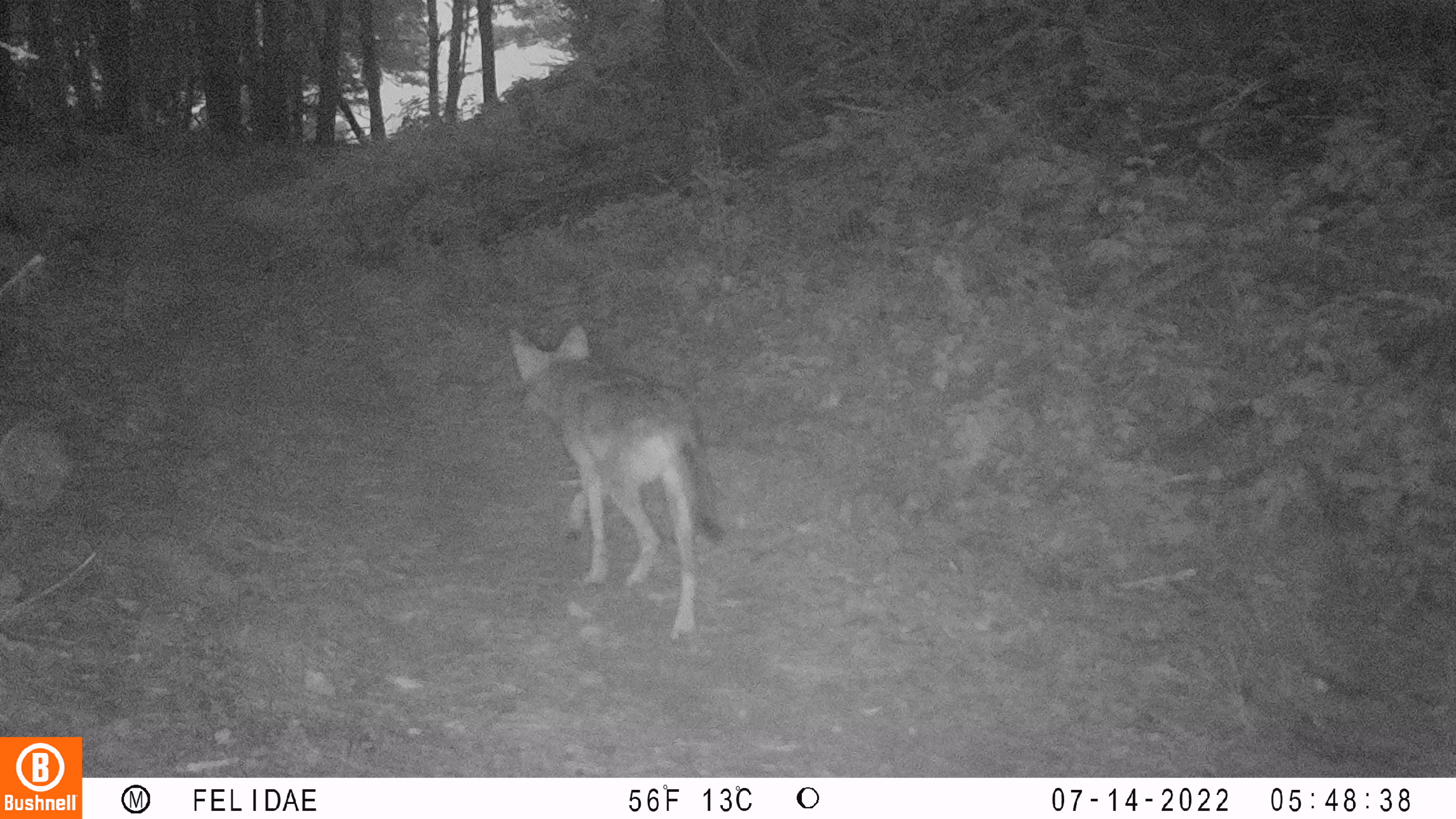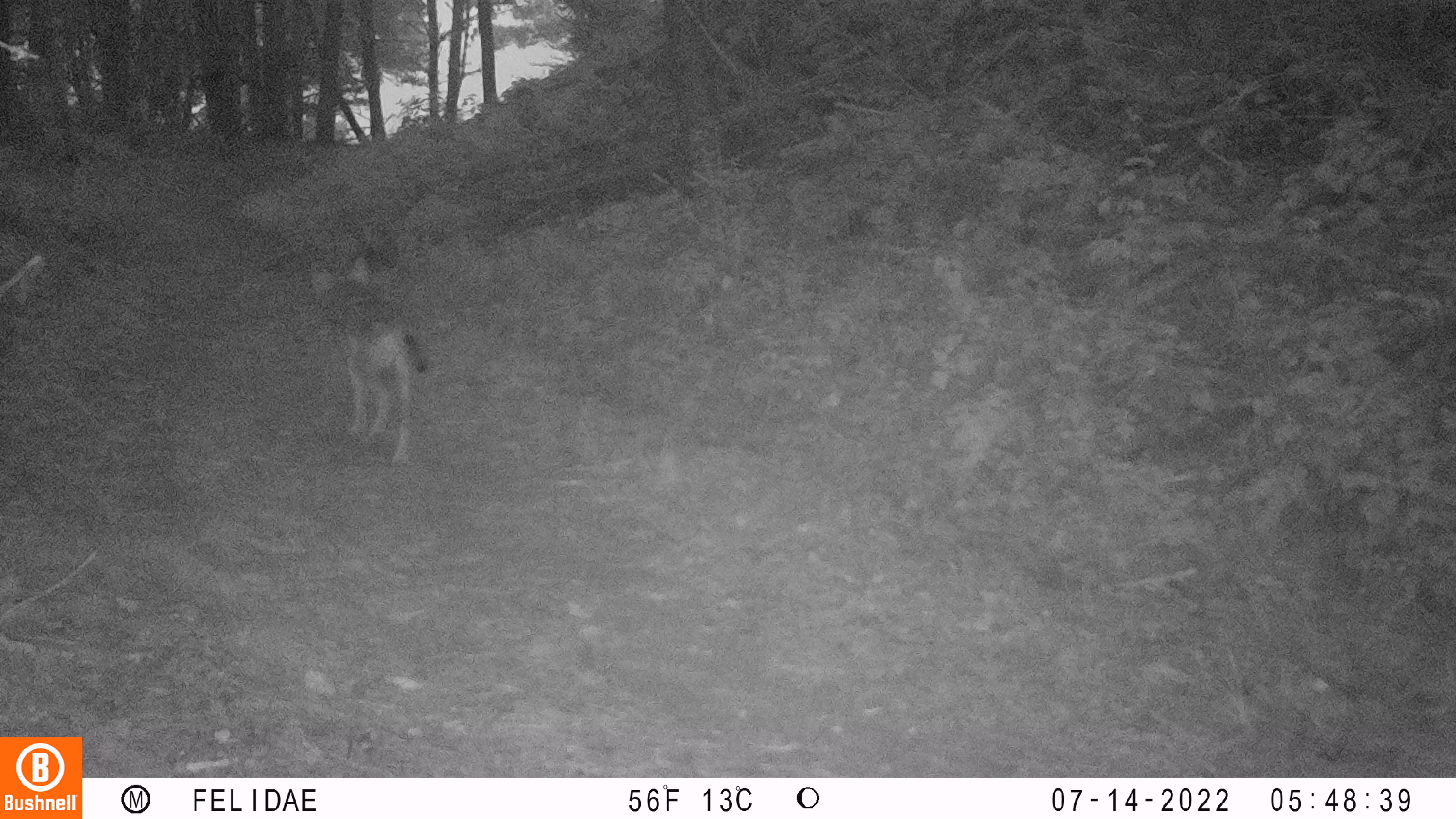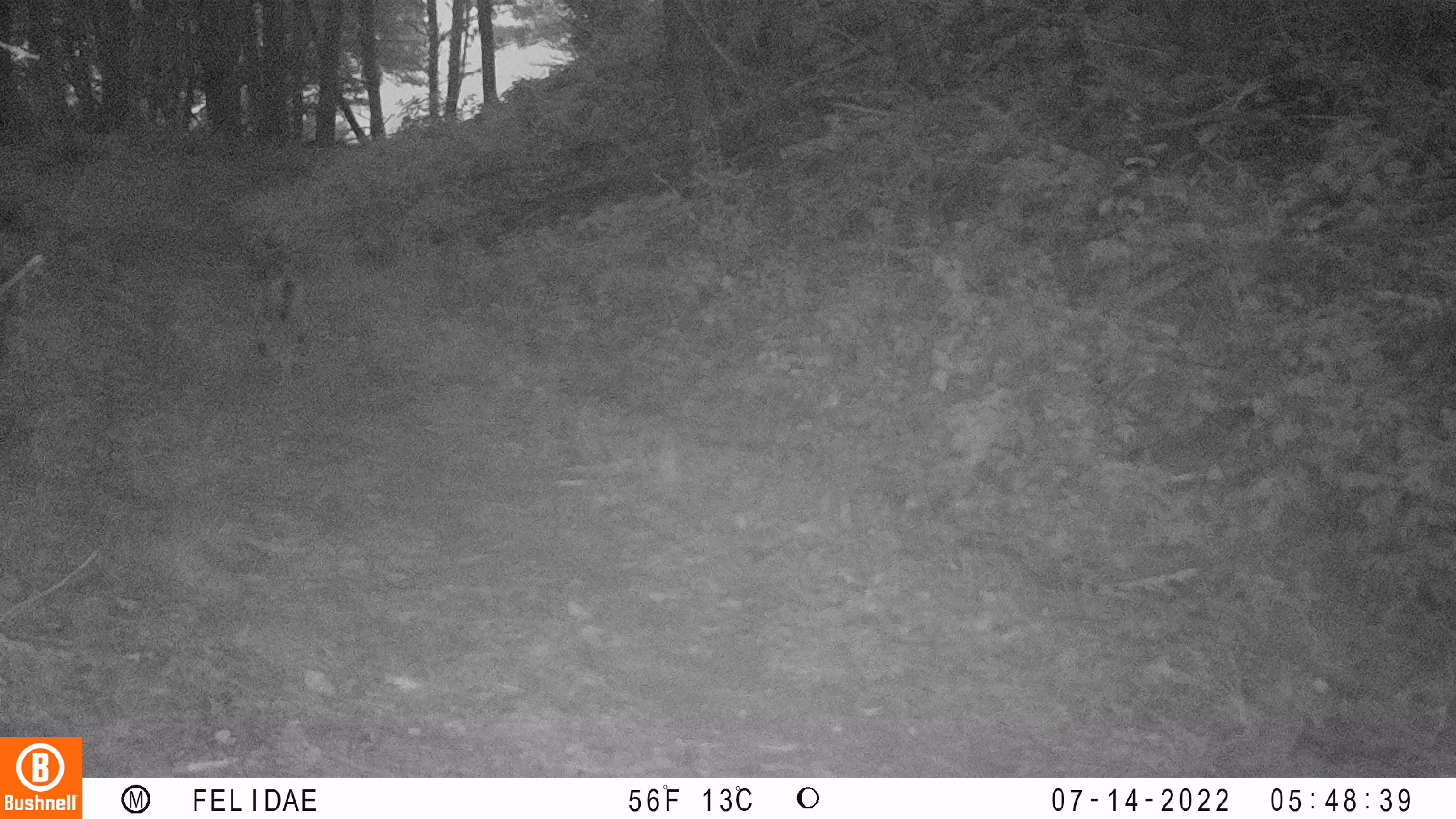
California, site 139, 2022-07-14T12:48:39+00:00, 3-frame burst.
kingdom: Animalia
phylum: Chordata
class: Mammalia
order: Carnivora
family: Canidae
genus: Canis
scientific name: Canis latrans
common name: coyote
Coyote (Canis latrans).